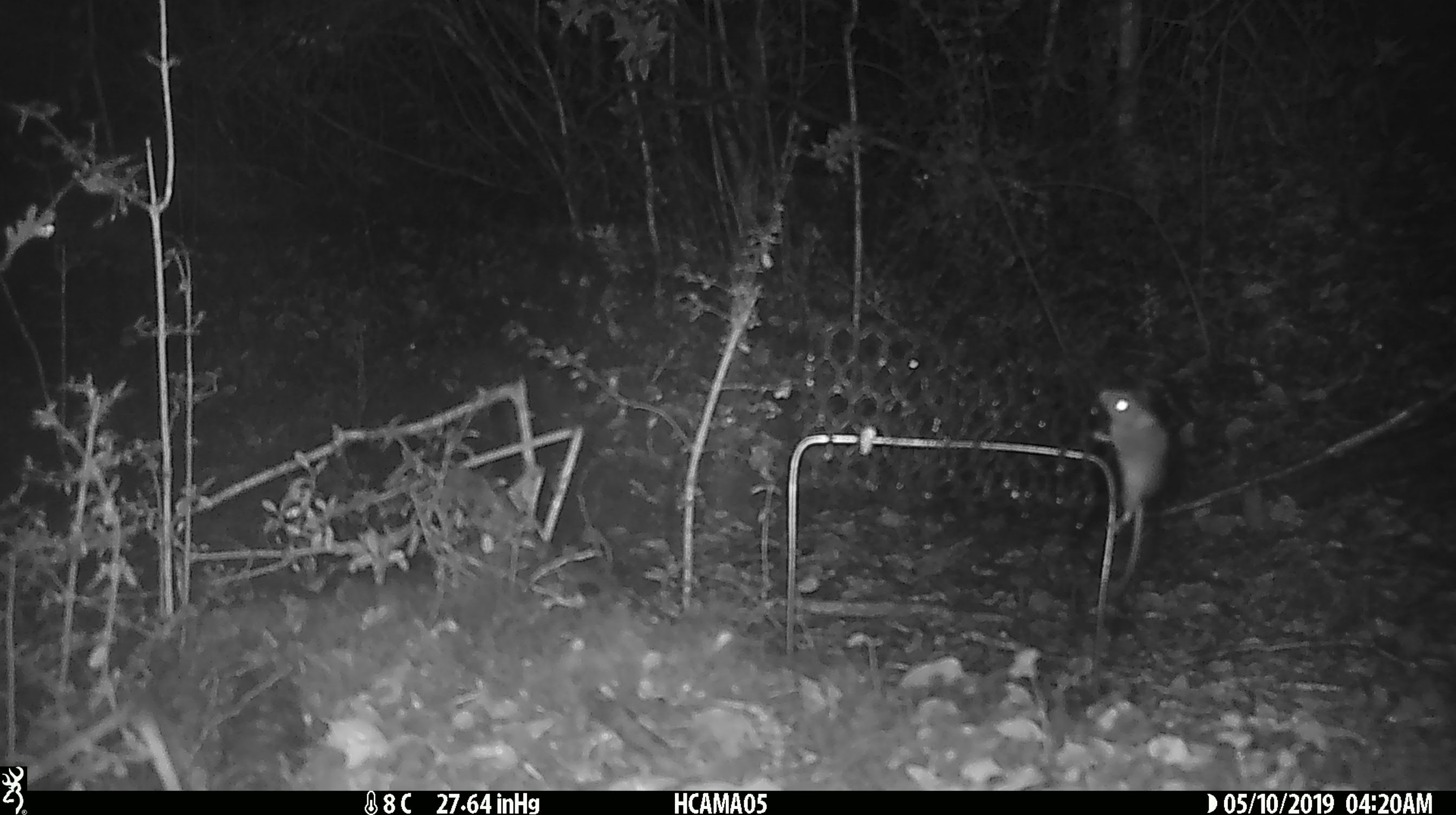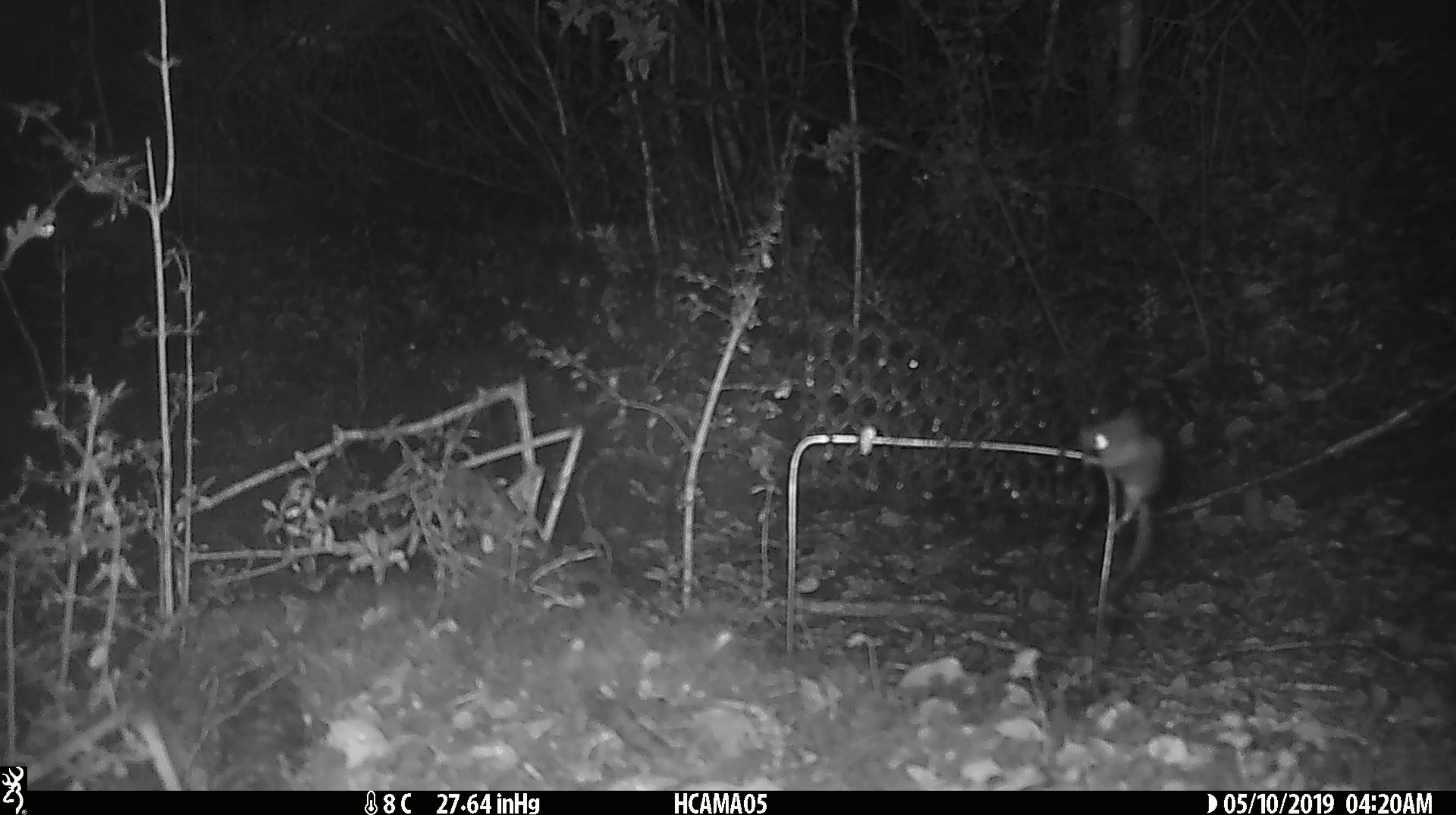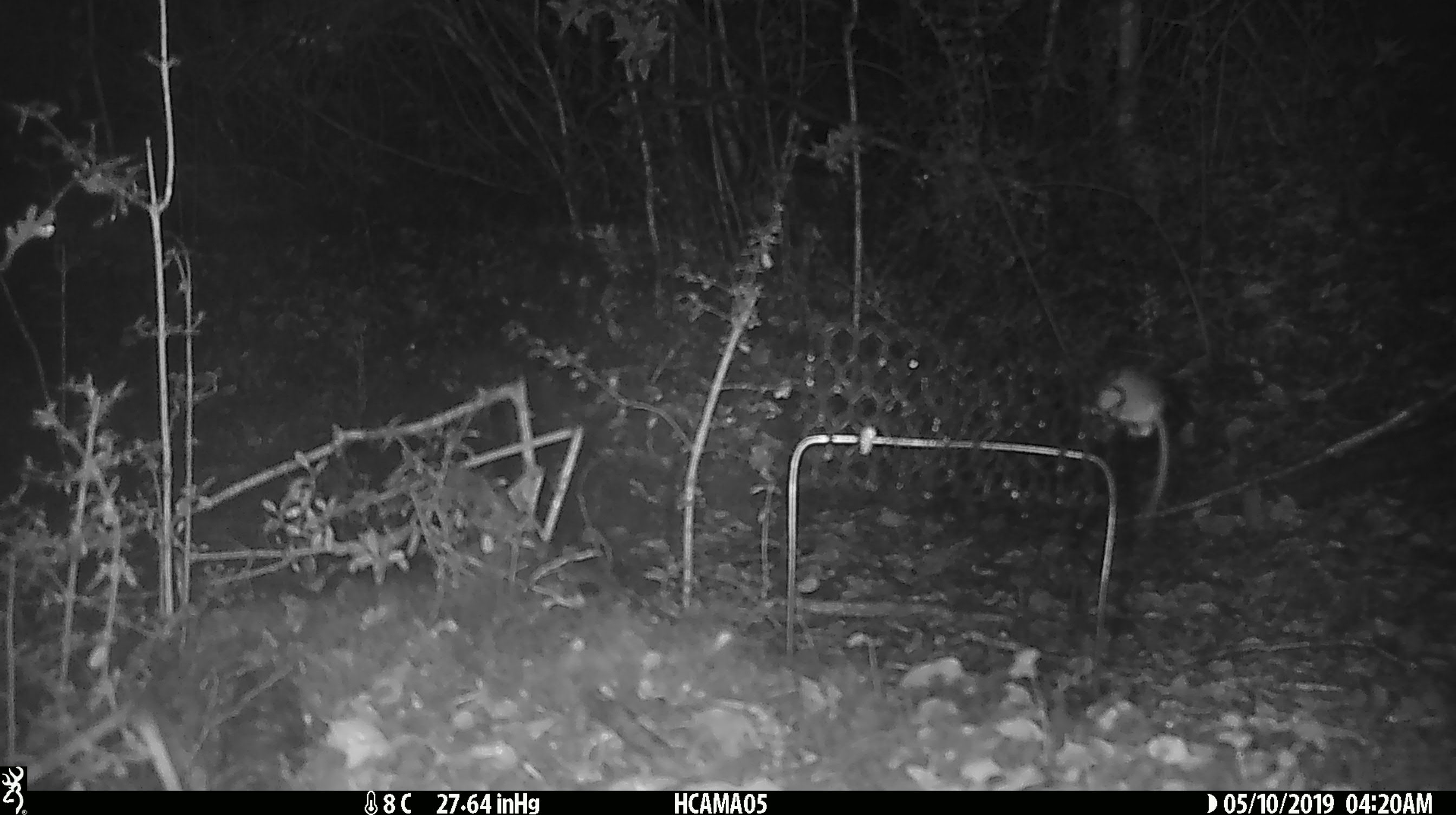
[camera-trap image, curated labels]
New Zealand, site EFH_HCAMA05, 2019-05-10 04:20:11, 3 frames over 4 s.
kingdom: Animalia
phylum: Chordata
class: Mammalia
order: Rodentia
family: Muridae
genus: Mus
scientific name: Mus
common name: mouse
Mouse (Mus).